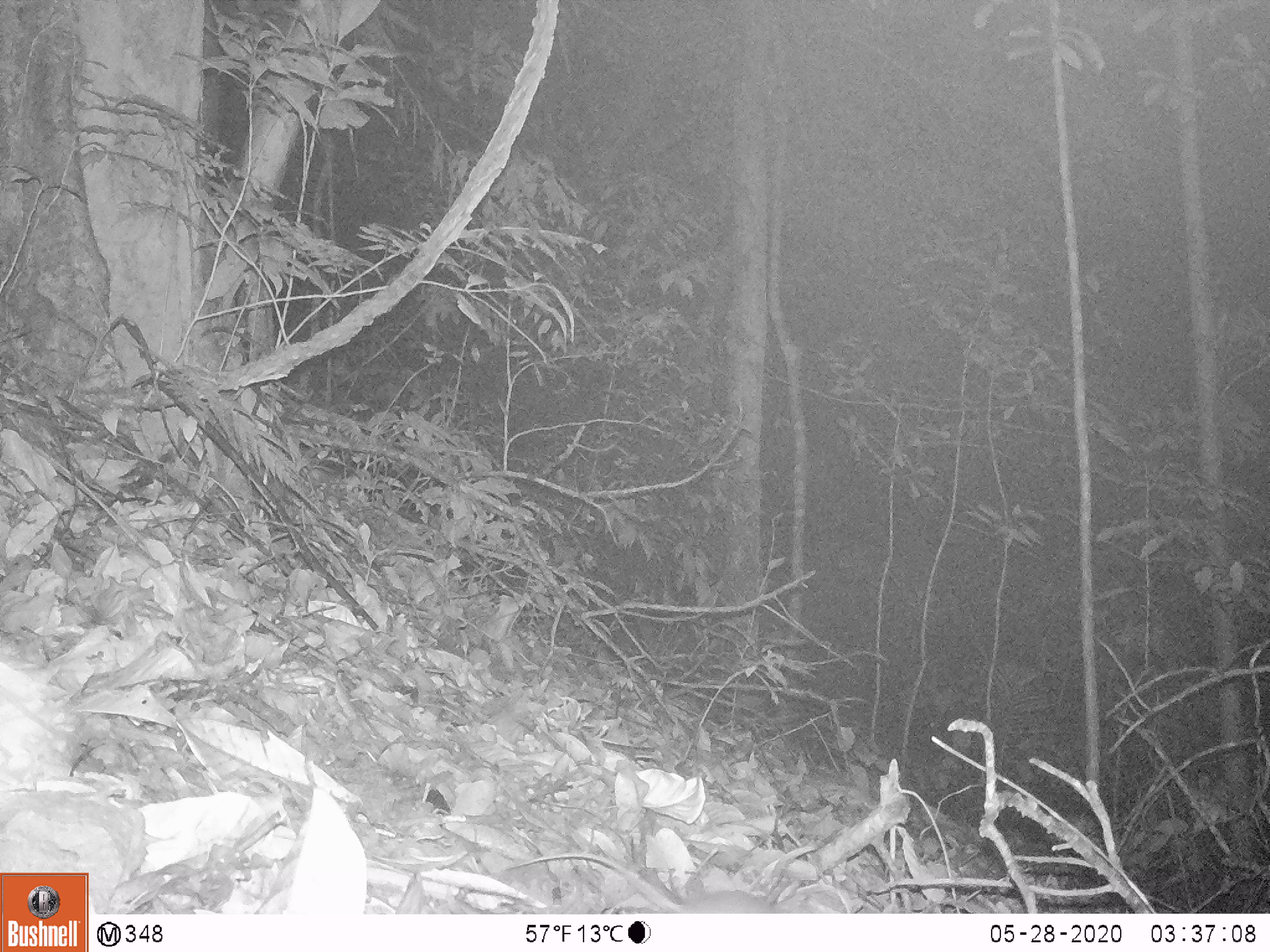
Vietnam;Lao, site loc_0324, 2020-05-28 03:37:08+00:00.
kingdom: Animalia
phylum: Chordata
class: Mammalia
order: Rodentia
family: Muridae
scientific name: Muridae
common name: old-world mice and rats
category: unidentified murid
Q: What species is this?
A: Unidentified murid (old-world mice and rats) (Muridae).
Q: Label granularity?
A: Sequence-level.